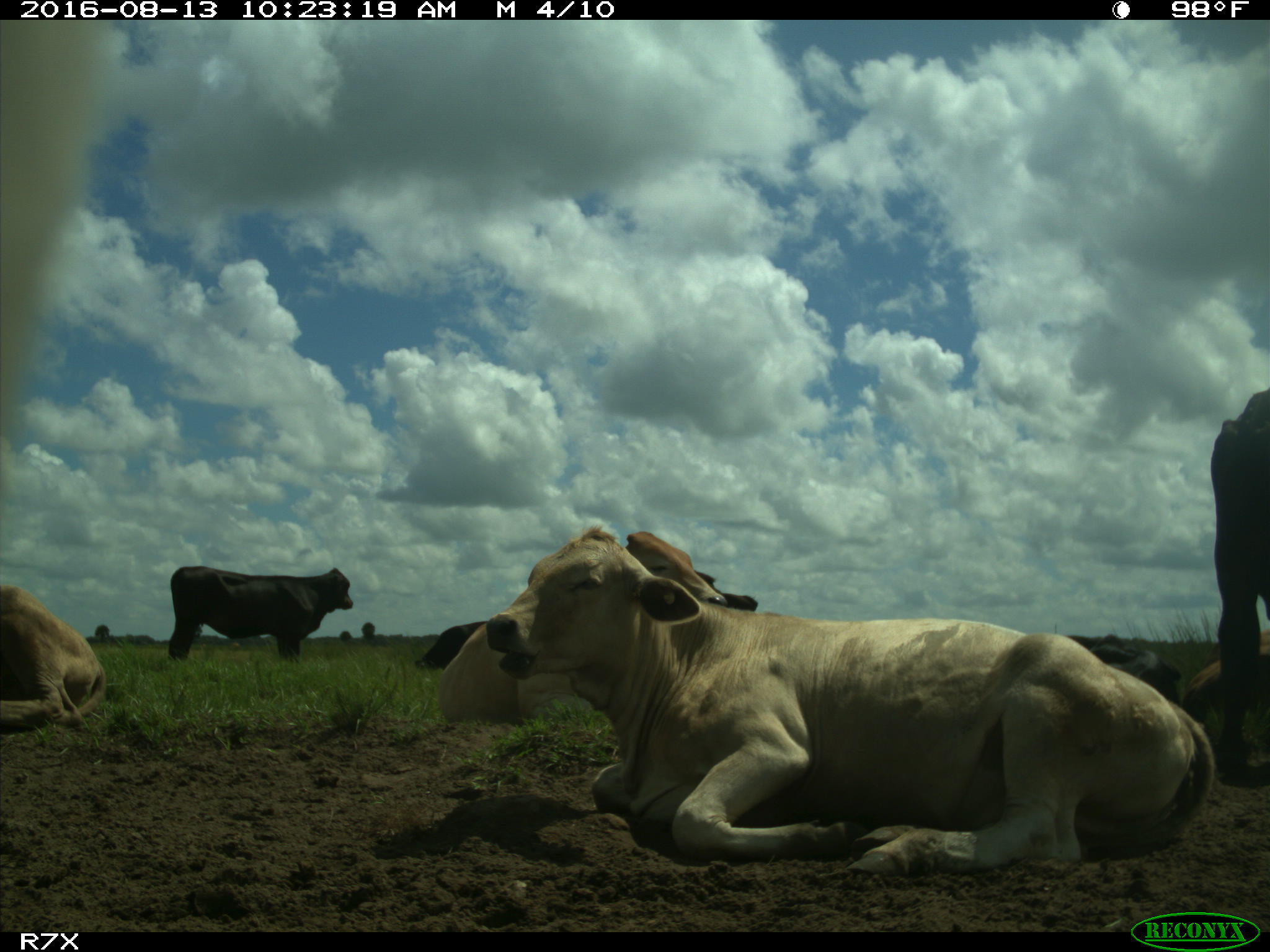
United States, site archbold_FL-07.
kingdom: Animalia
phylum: Chordata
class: Mammalia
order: Artiodactyla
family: Bovidae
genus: Bos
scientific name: Bos taurus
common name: domestic cow